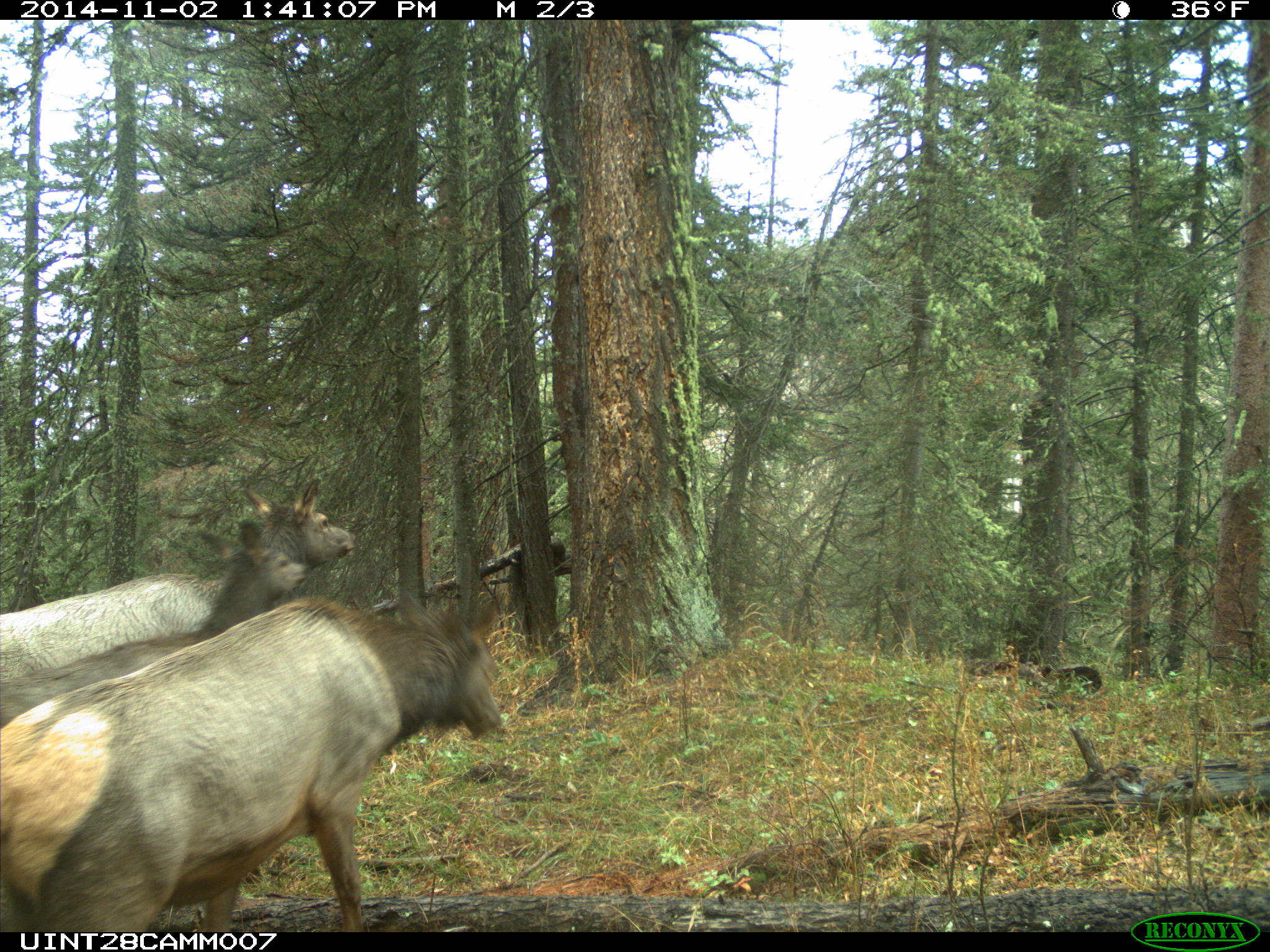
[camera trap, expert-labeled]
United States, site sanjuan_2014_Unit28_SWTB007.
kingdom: Animalia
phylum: Chordata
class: Mammalia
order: Artiodactyla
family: Cervidae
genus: Cervus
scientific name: Cervus elaphus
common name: red deer